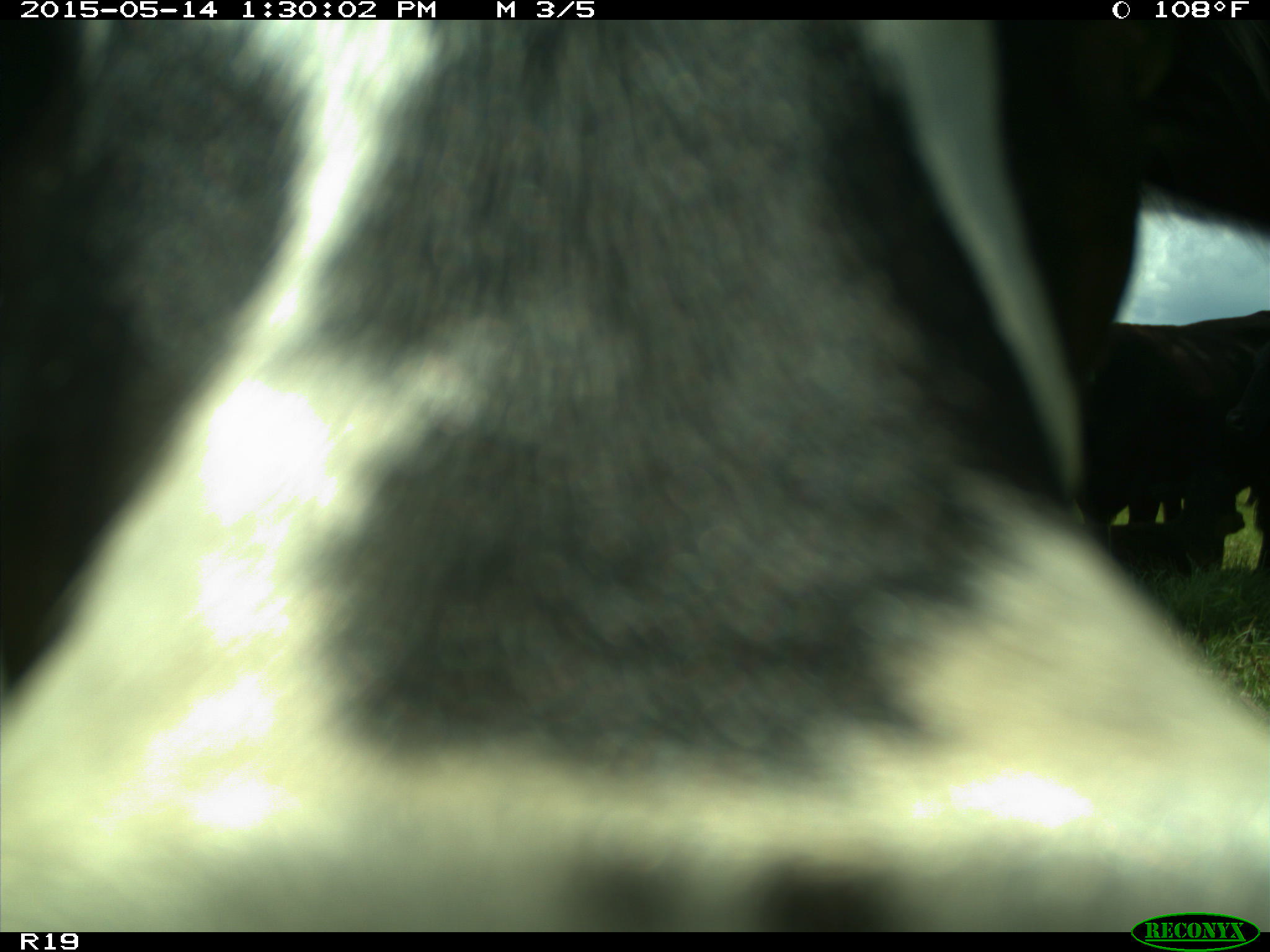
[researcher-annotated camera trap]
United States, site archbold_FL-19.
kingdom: Animalia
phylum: Chordata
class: Mammalia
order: Artiodactyla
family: Bovidae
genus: Bos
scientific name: Bos taurus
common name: domestic cow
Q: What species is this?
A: Bos taurus (domestic cow).